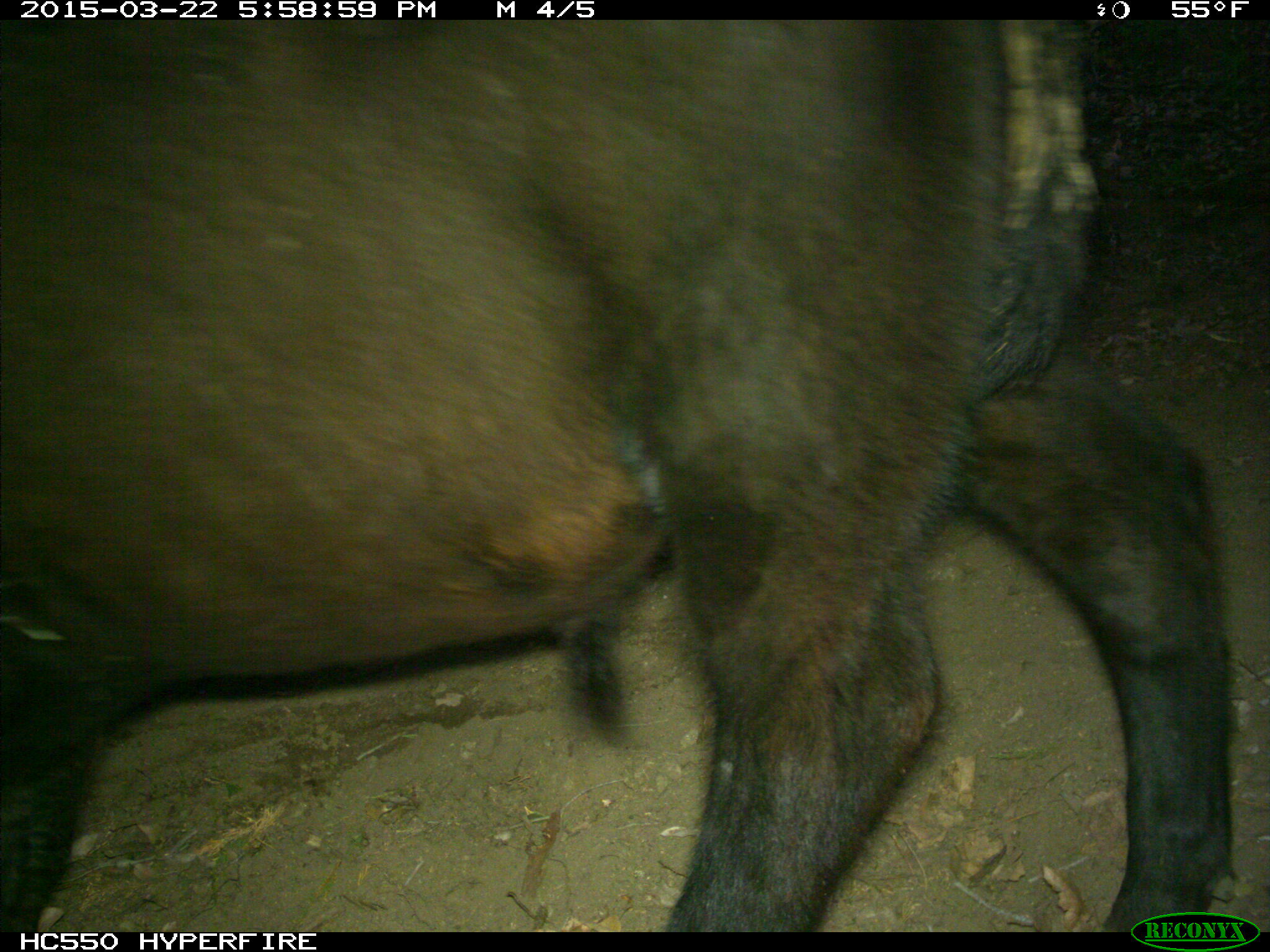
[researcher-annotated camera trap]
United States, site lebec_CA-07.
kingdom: Animalia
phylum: Chordata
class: Mammalia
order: Artiodactyla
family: Bovidae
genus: Bos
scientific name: Bos taurus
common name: domestic cow